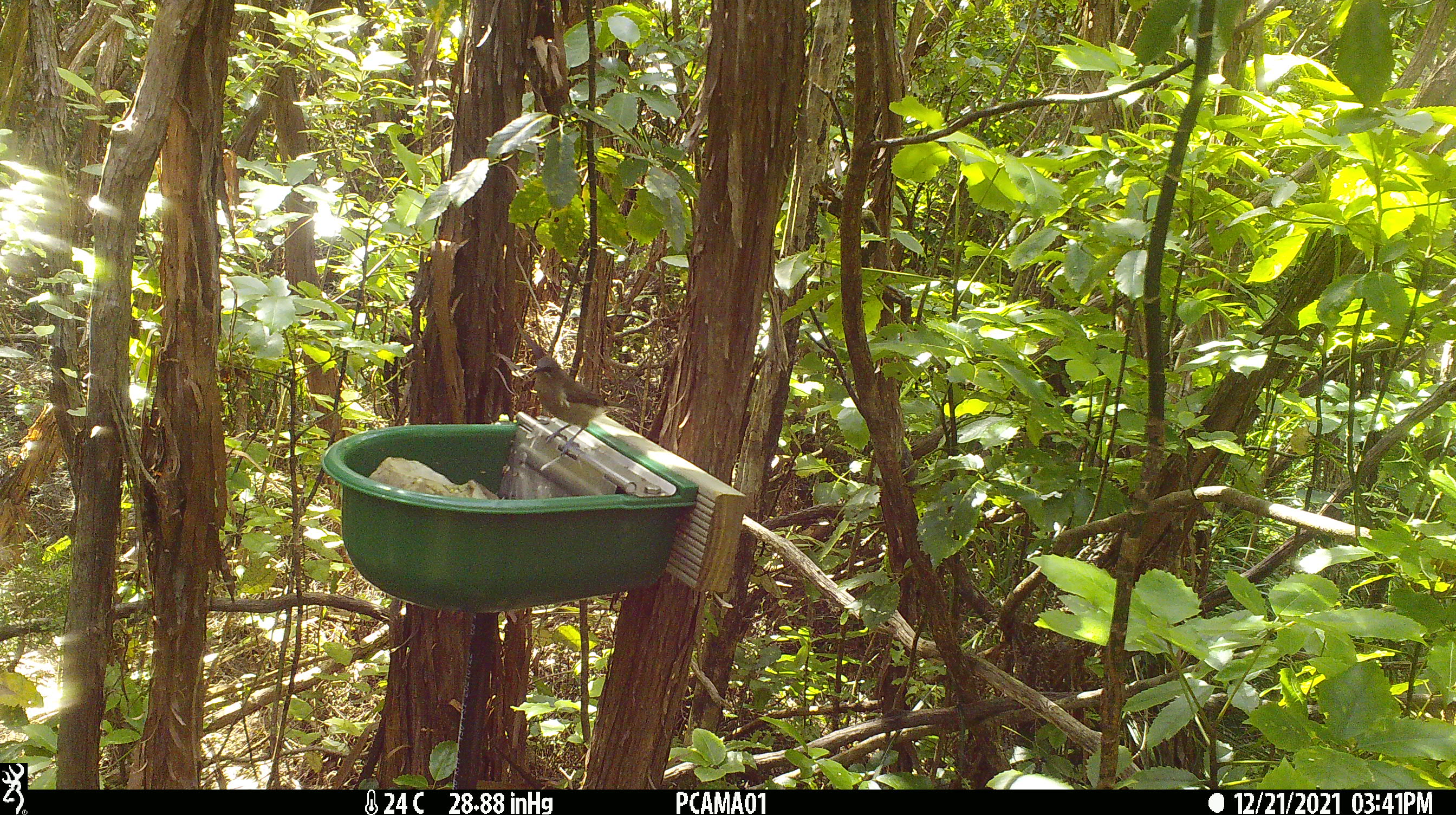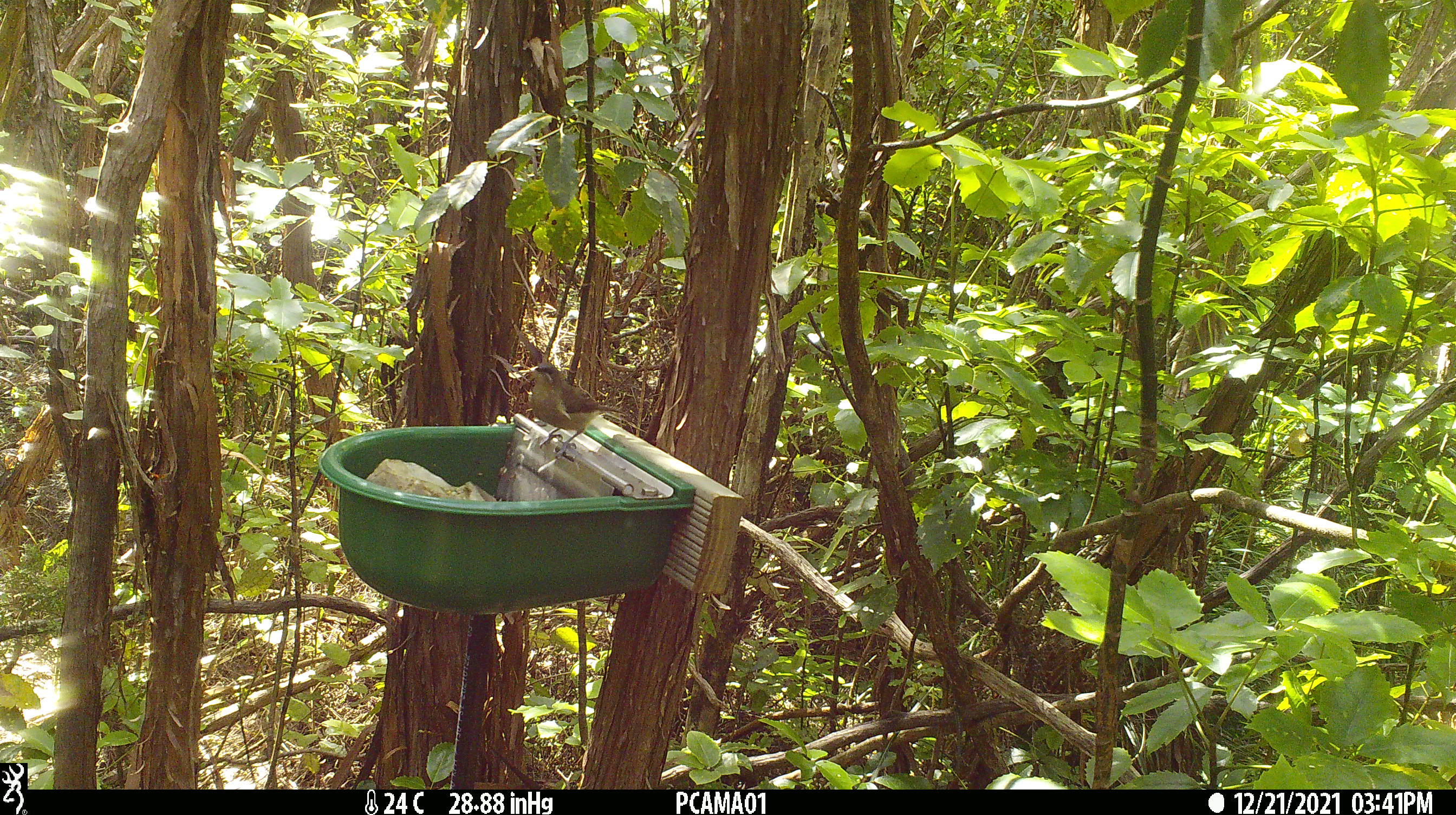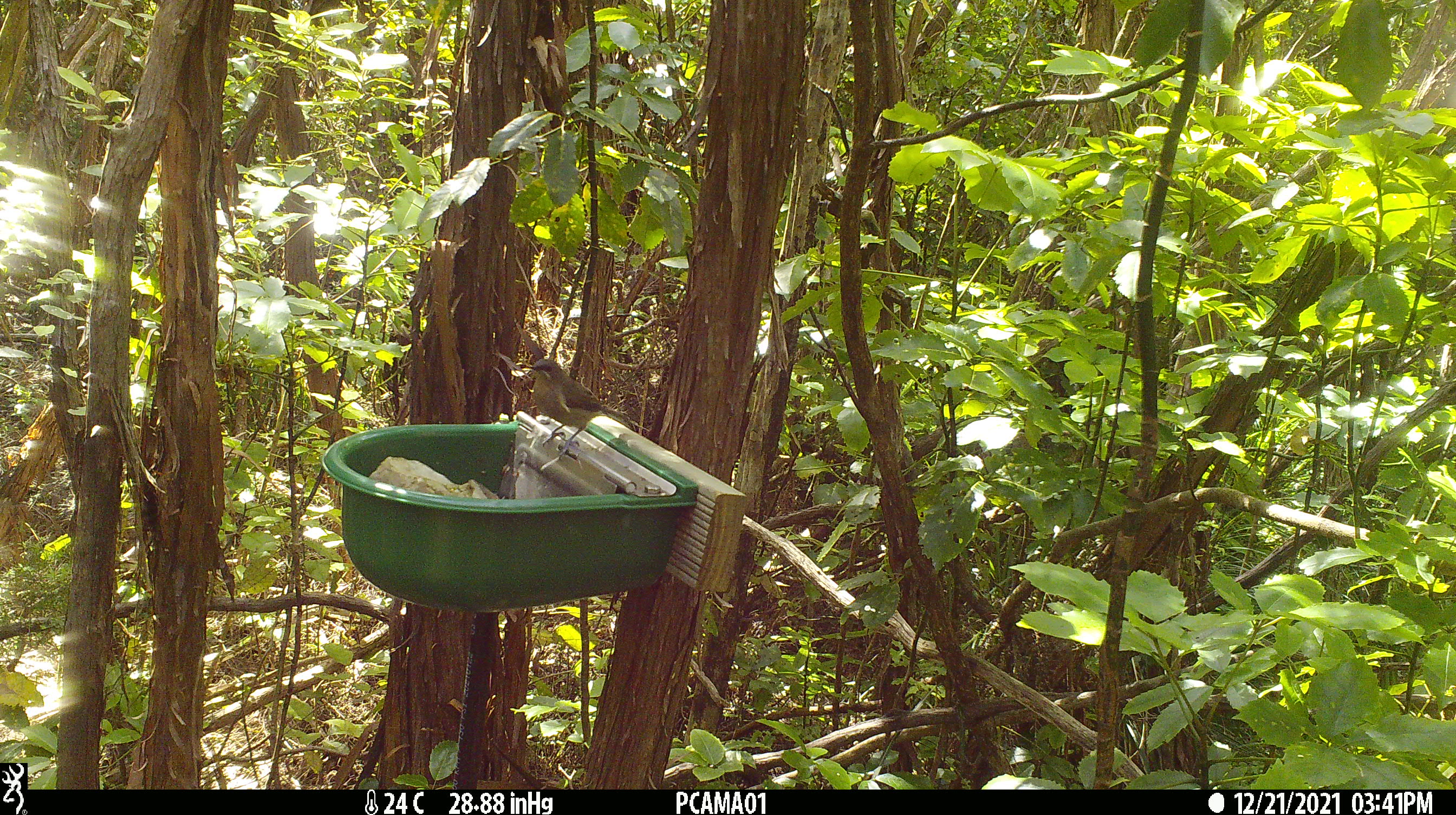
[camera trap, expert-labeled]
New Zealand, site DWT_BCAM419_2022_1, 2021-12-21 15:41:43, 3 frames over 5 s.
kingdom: Animalia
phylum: Chordata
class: Aves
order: Passeriformes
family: Meliphagidae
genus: Anthornis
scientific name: Anthornis melanura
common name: new zealand bellbird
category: bellbird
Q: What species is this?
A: Bellbird (new zealand bellbird) (Anthornis melanura).